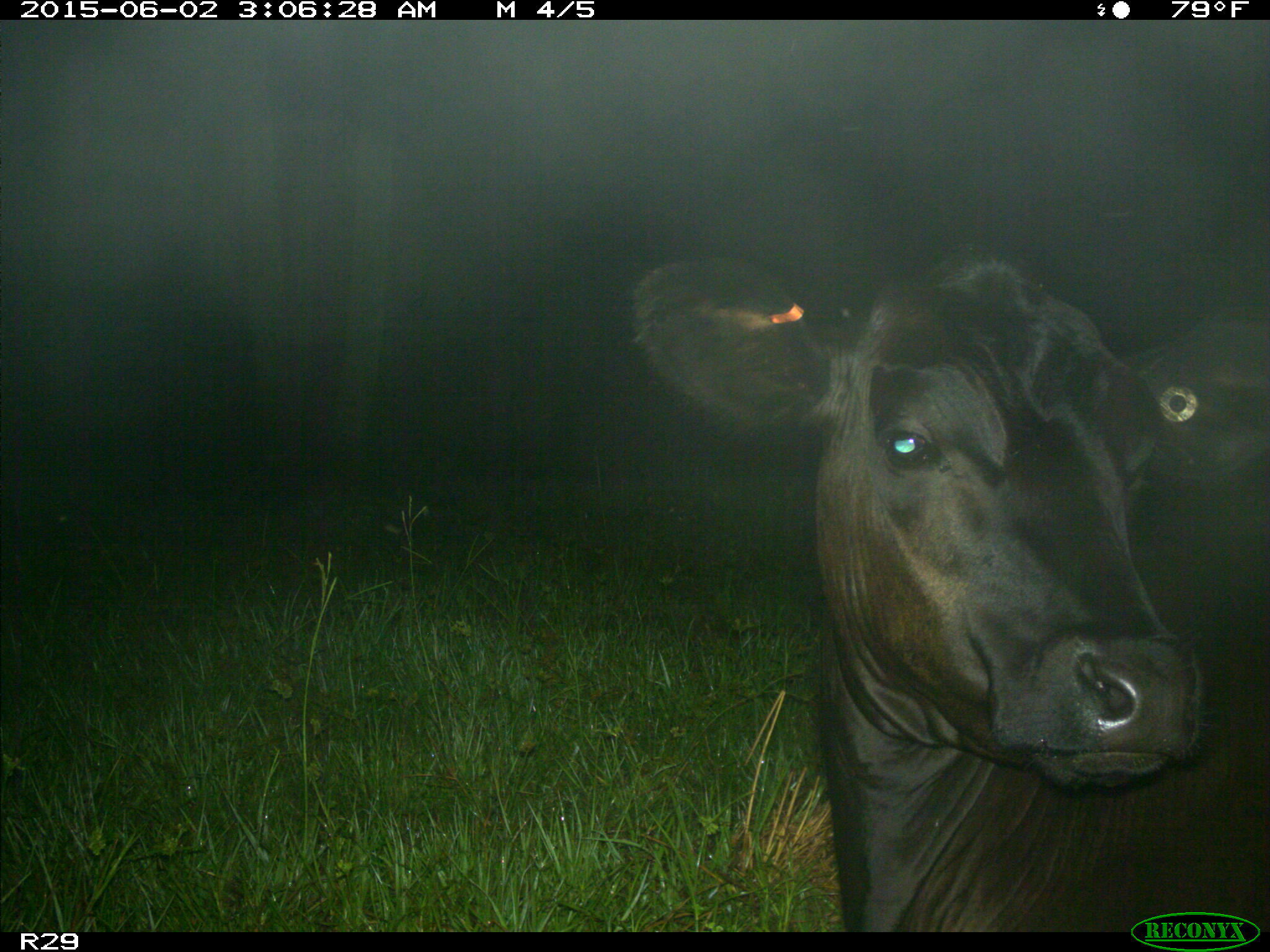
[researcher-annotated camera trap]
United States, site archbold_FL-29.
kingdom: Animalia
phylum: Chordata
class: Mammalia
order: Artiodactyla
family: Bovidae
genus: Bos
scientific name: Bos taurus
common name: domestic cow